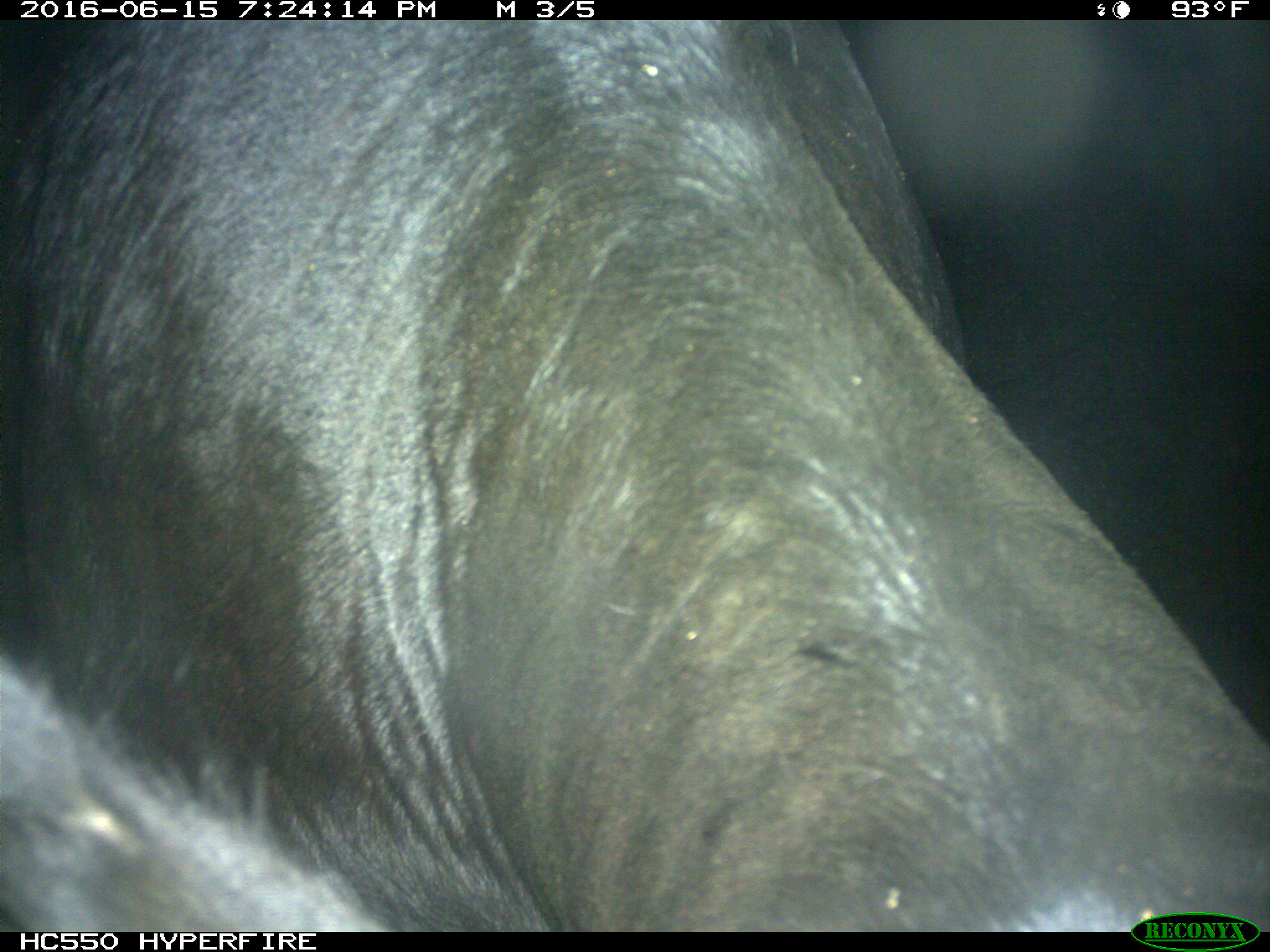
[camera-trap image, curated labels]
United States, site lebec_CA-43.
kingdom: Animalia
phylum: Chordata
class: Mammalia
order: Artiodactyla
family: Bovidae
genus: Bos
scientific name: Bos taurus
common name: domestic cow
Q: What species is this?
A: Bos taurus (domestic cow).